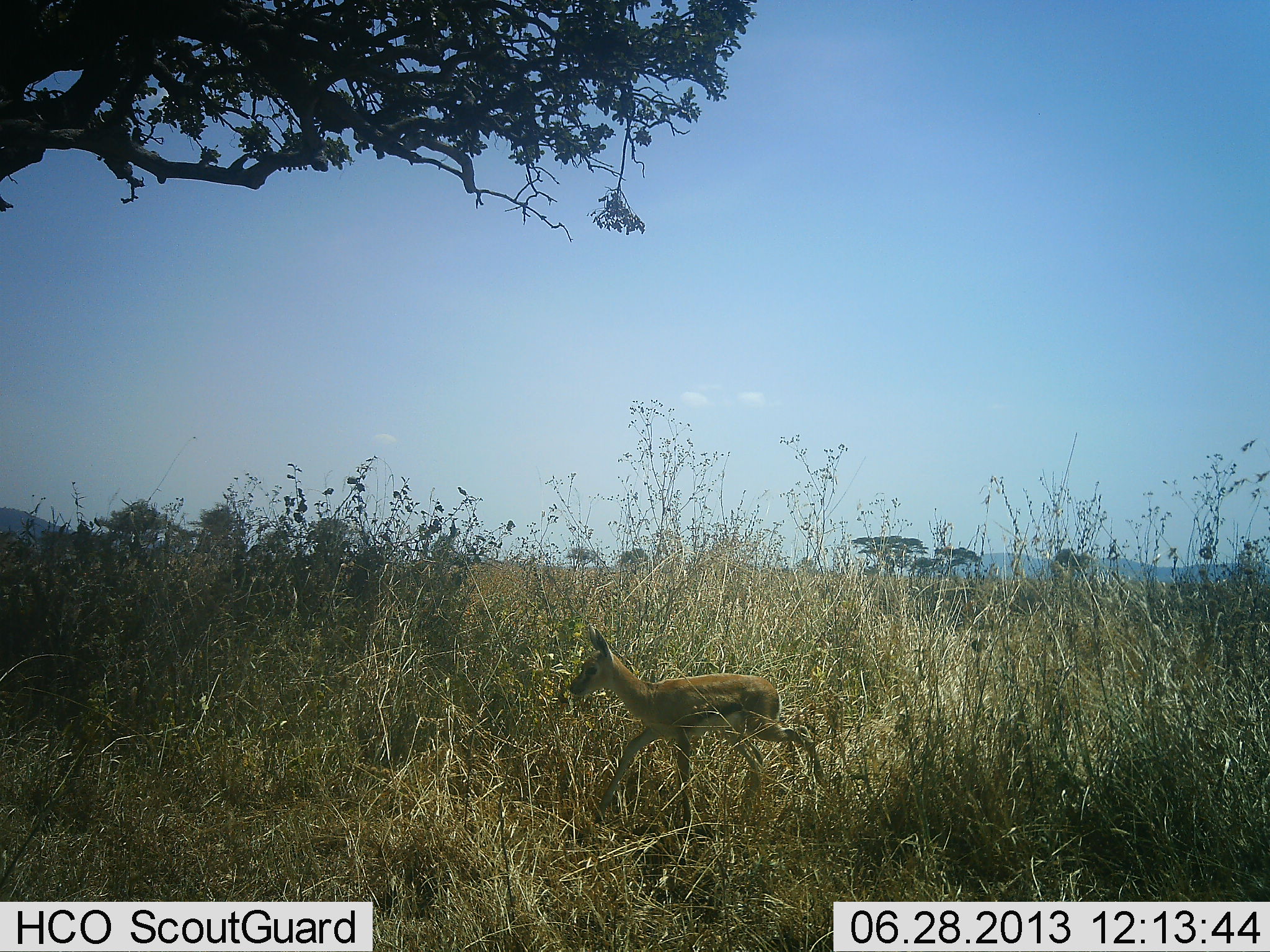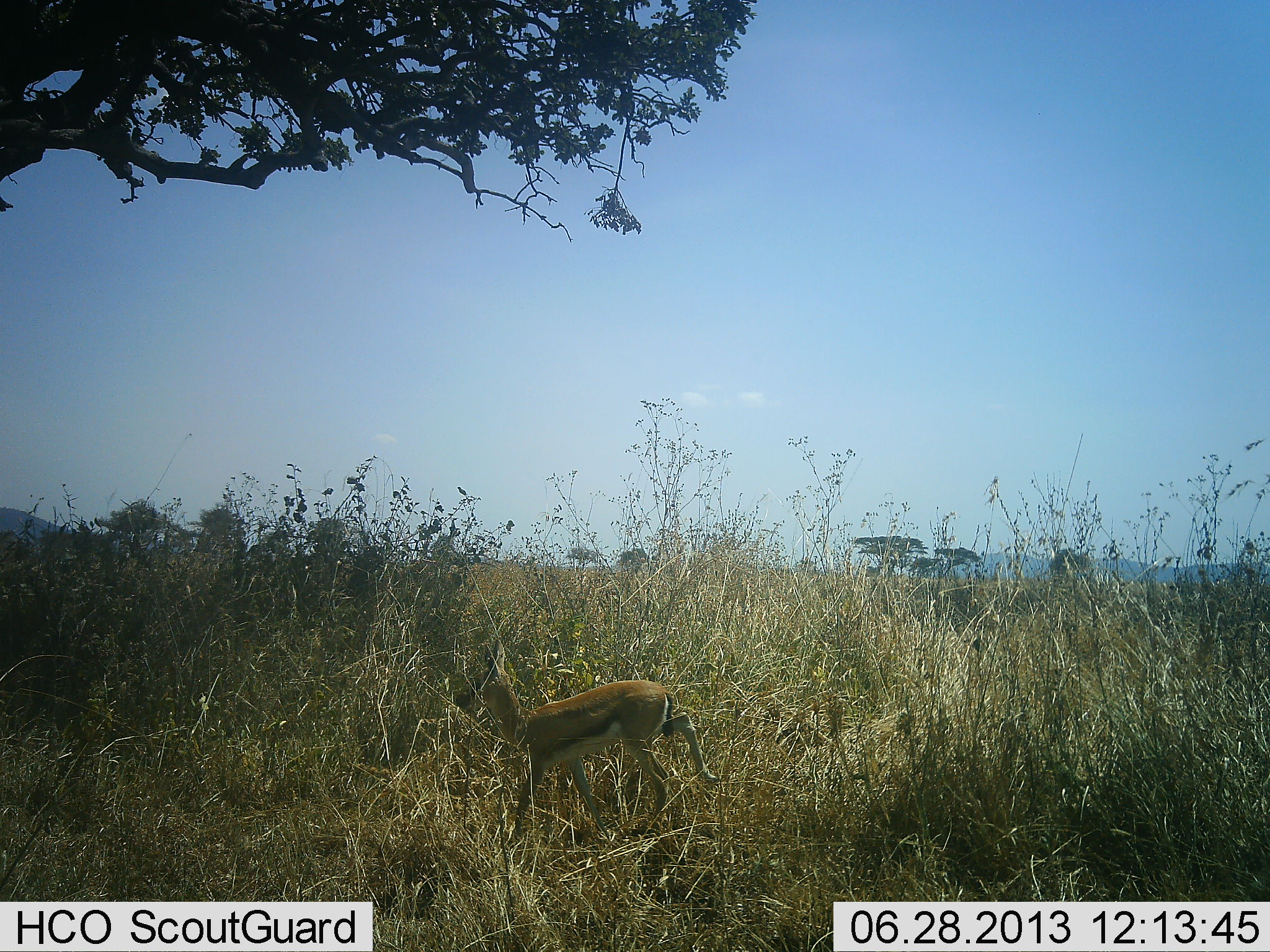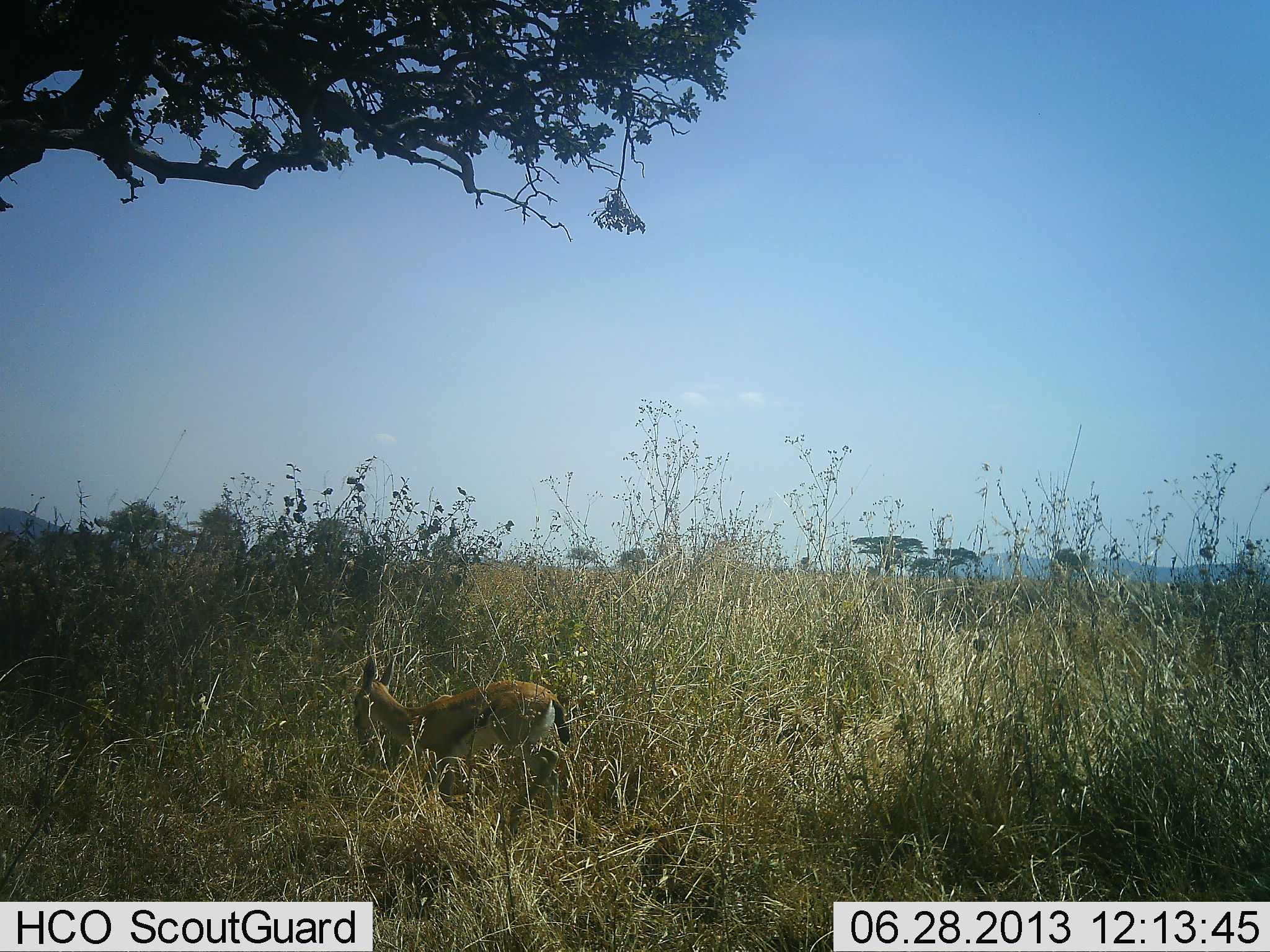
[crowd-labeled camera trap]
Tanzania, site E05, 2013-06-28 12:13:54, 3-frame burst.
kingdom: Animalia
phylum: Chordata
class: Mammalia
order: Artiodactyla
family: Bovidae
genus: Eudorcas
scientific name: Eudorcas thomsonii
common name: thomson's gazelle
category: gazellethomsons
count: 1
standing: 10%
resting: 0%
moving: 100%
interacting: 0%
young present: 70%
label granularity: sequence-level